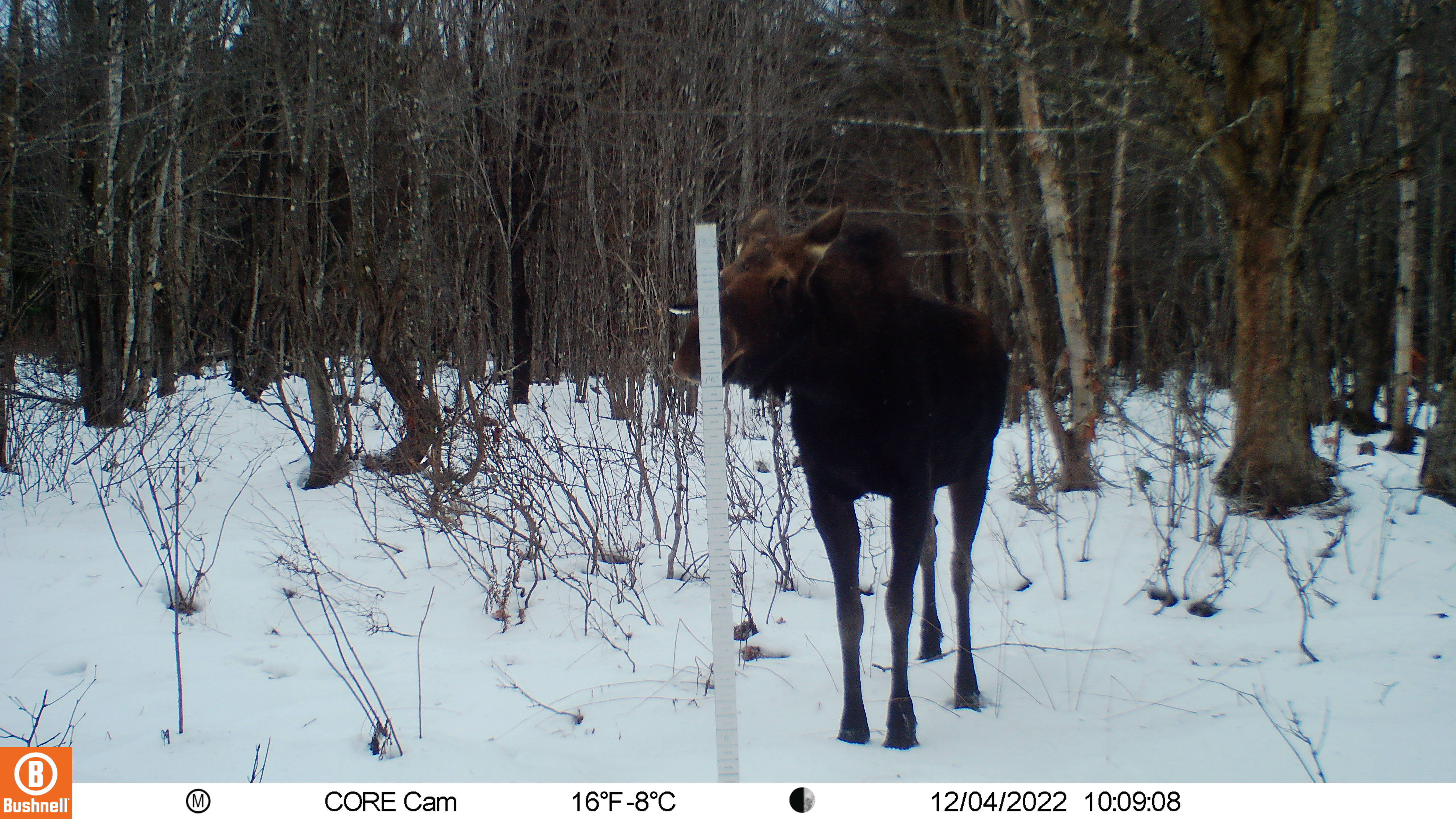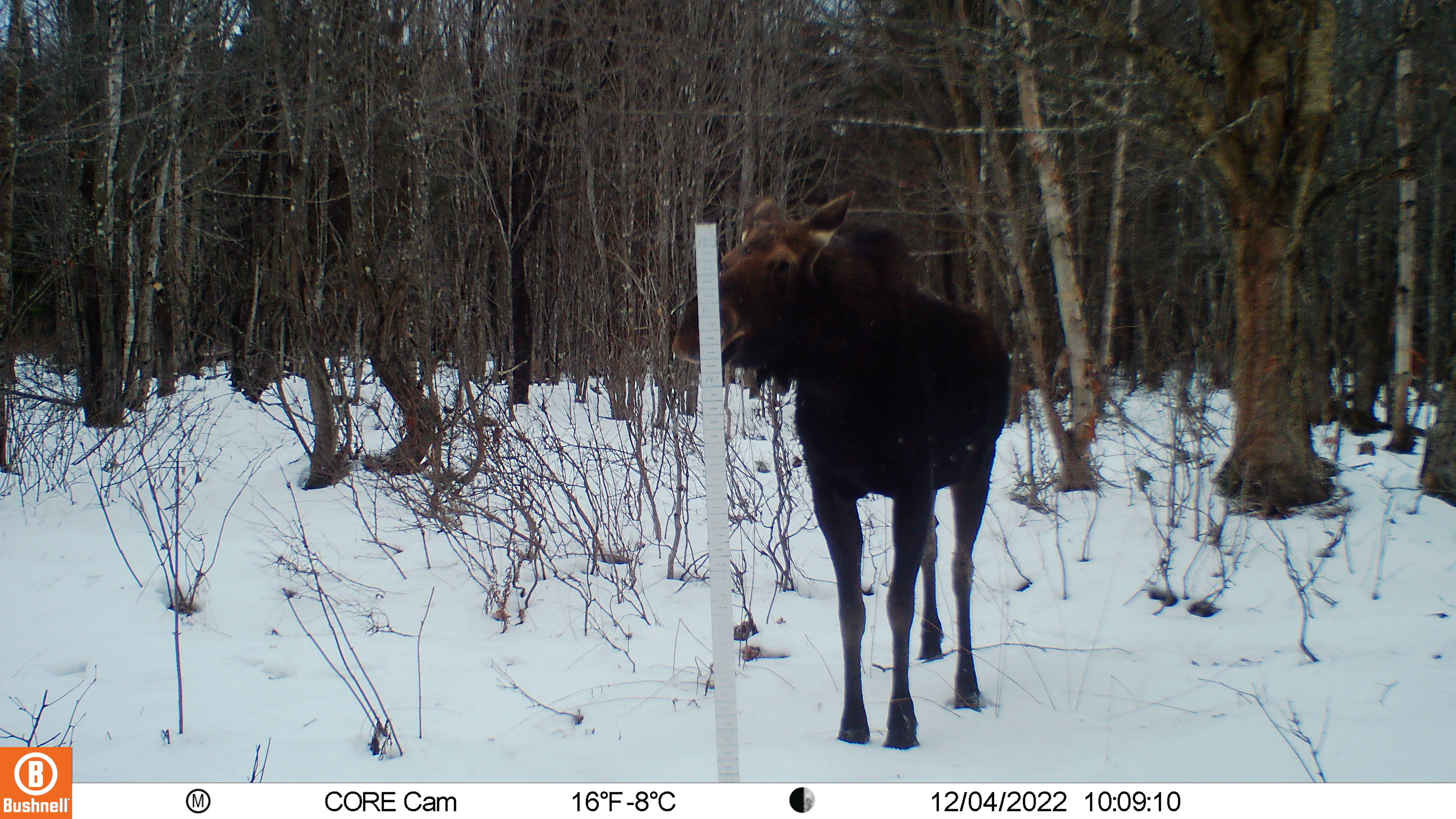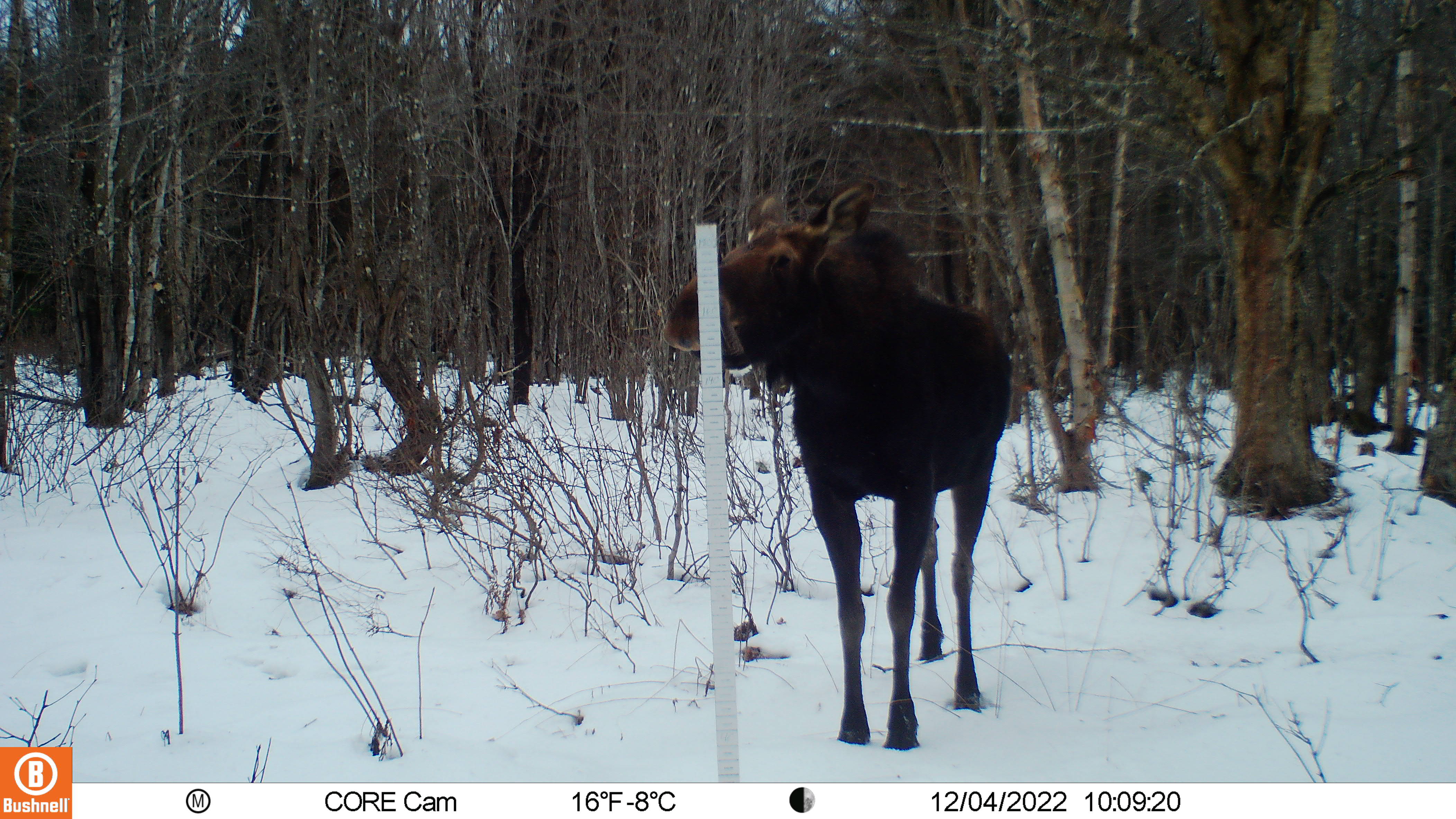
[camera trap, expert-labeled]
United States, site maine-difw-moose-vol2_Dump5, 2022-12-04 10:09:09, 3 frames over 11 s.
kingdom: Animalia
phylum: Chordata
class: Mammalia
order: Artiodactyla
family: Cervidae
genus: Alces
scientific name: Alces alces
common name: moose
Moose (Alces alces).